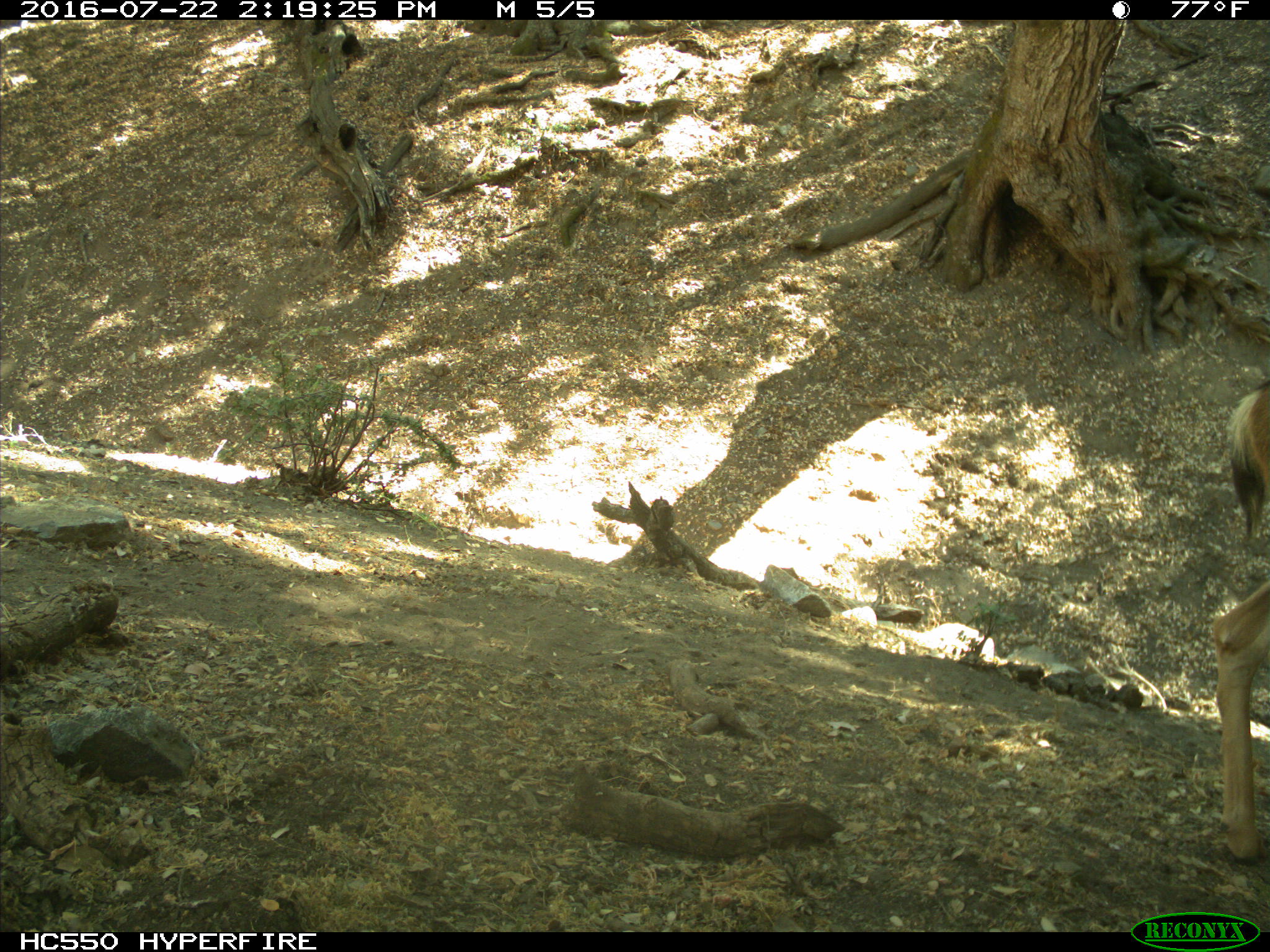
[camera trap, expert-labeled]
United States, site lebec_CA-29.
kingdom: Animalia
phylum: Chordata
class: Mammalia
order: Artiodactyla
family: Cervidae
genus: Odocoileus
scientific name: Odocoileus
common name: deer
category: unidentified deer